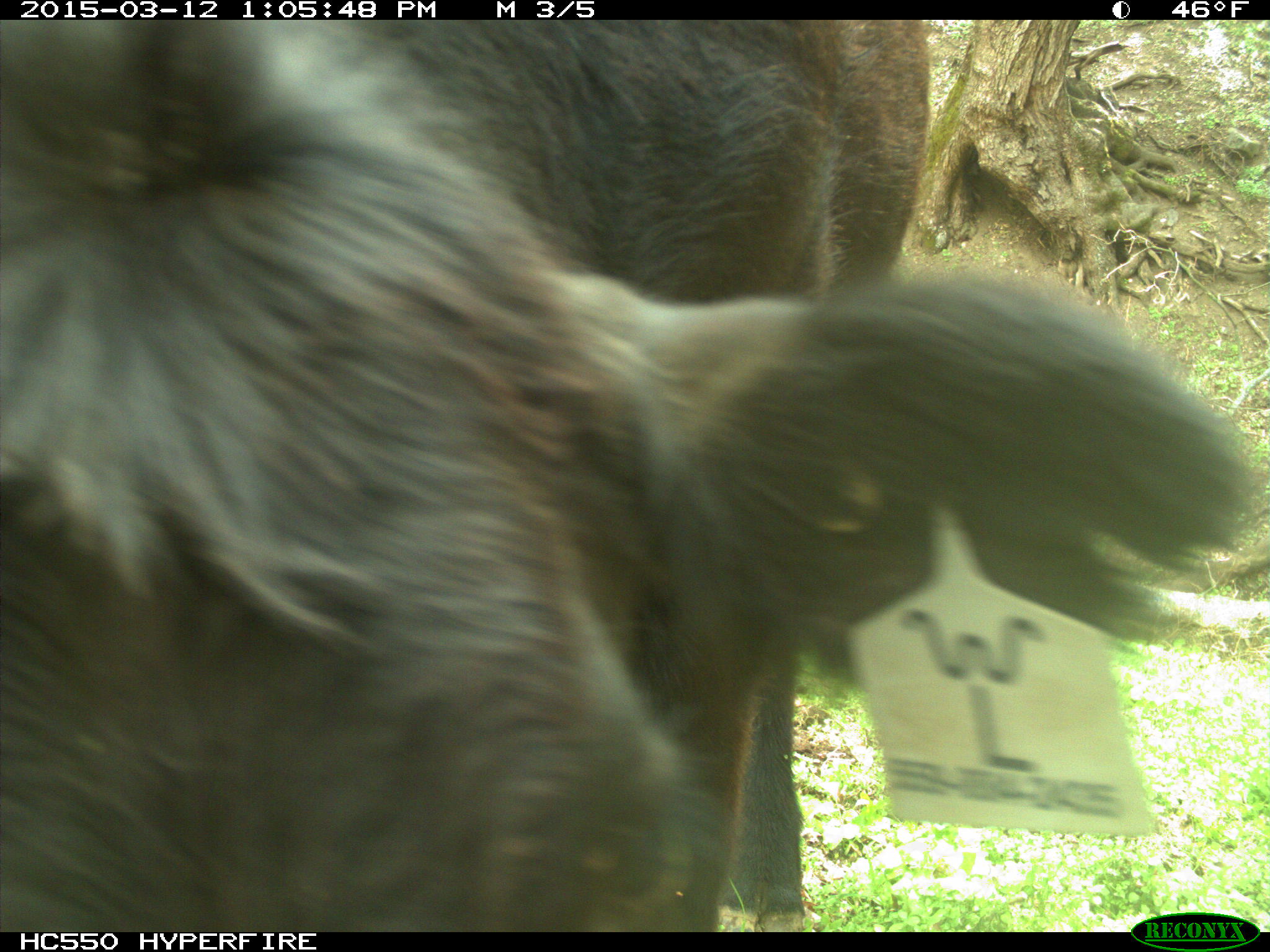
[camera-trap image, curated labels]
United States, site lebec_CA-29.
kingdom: Animalia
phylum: Chordata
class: Mammalia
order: Artiodactyla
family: Bovidae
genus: Bos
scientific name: Bos taurus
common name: domestic cow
Bos taurus (domestic cow).